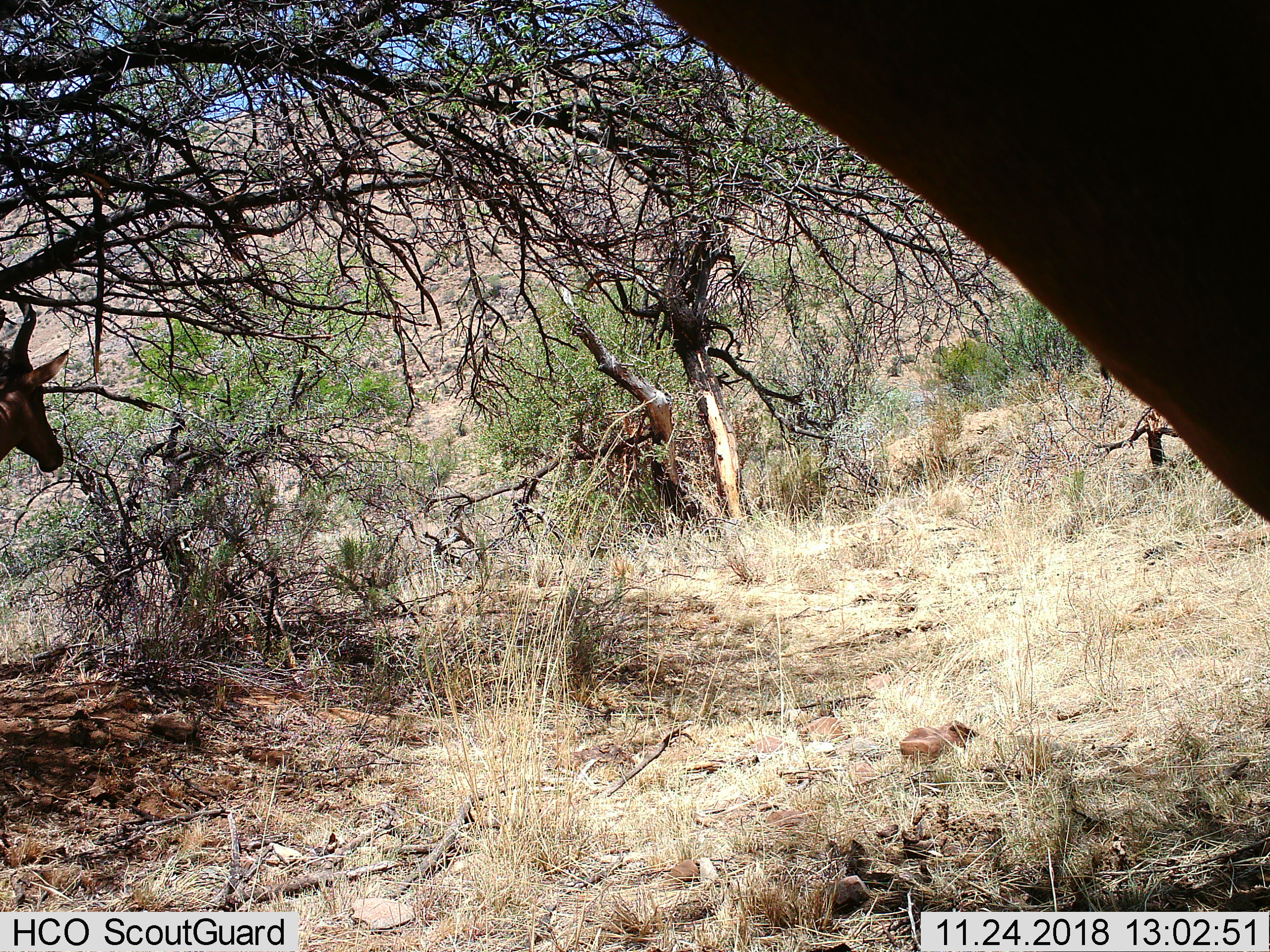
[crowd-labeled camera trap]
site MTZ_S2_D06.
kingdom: Animalia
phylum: Chordata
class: Mammalia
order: Artiodactyla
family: Bovidae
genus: Alcelaphus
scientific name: Alcelaphus buselaphus caama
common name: red hartebeest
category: hartebeestred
Hartebeestred (red hartebeest) (Alcelaphus buselaphus caama), count 2. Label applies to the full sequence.